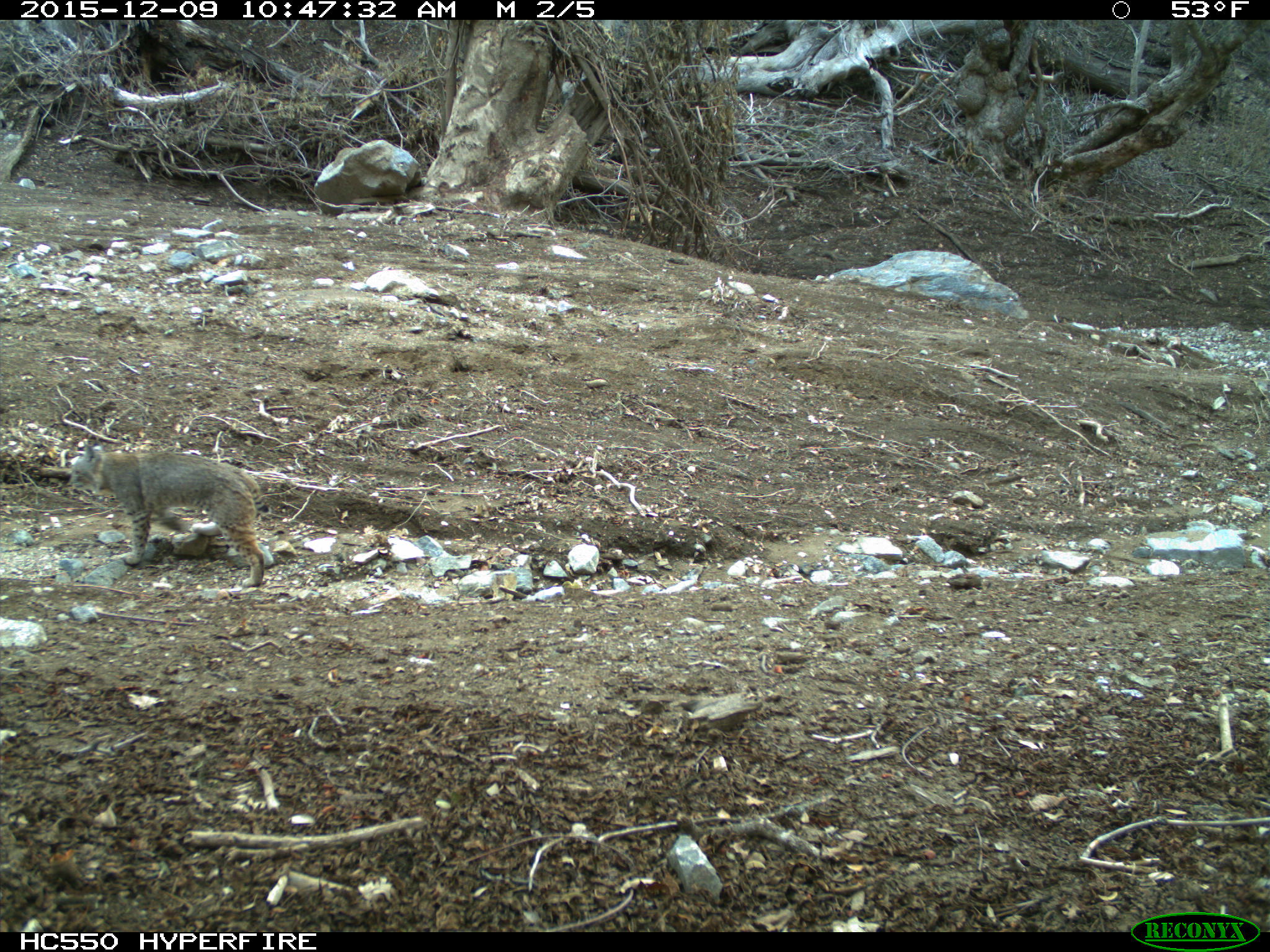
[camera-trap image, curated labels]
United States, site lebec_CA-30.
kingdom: Animalia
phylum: Chordata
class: Mammalia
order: Carnivora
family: Felidae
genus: Lynx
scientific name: Lynx rufus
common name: bobcat